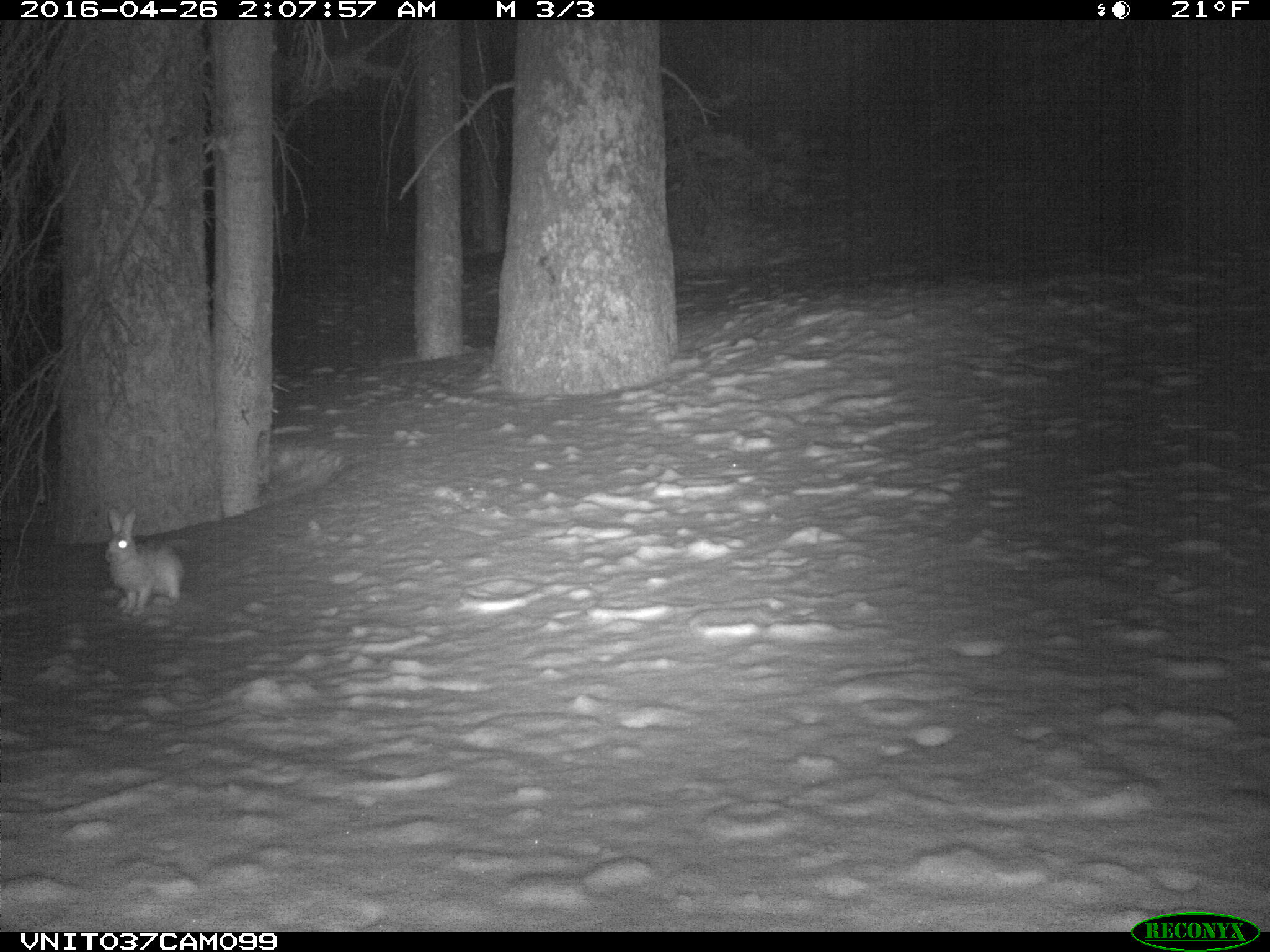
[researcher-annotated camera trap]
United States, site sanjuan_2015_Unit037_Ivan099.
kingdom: Animalia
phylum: Chordata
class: Mammalia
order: Lagomorpha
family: Leporidae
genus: Lepus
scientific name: Lepus americanus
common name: snowshoe hare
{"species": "Lepus americanus (snowshoe hare)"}